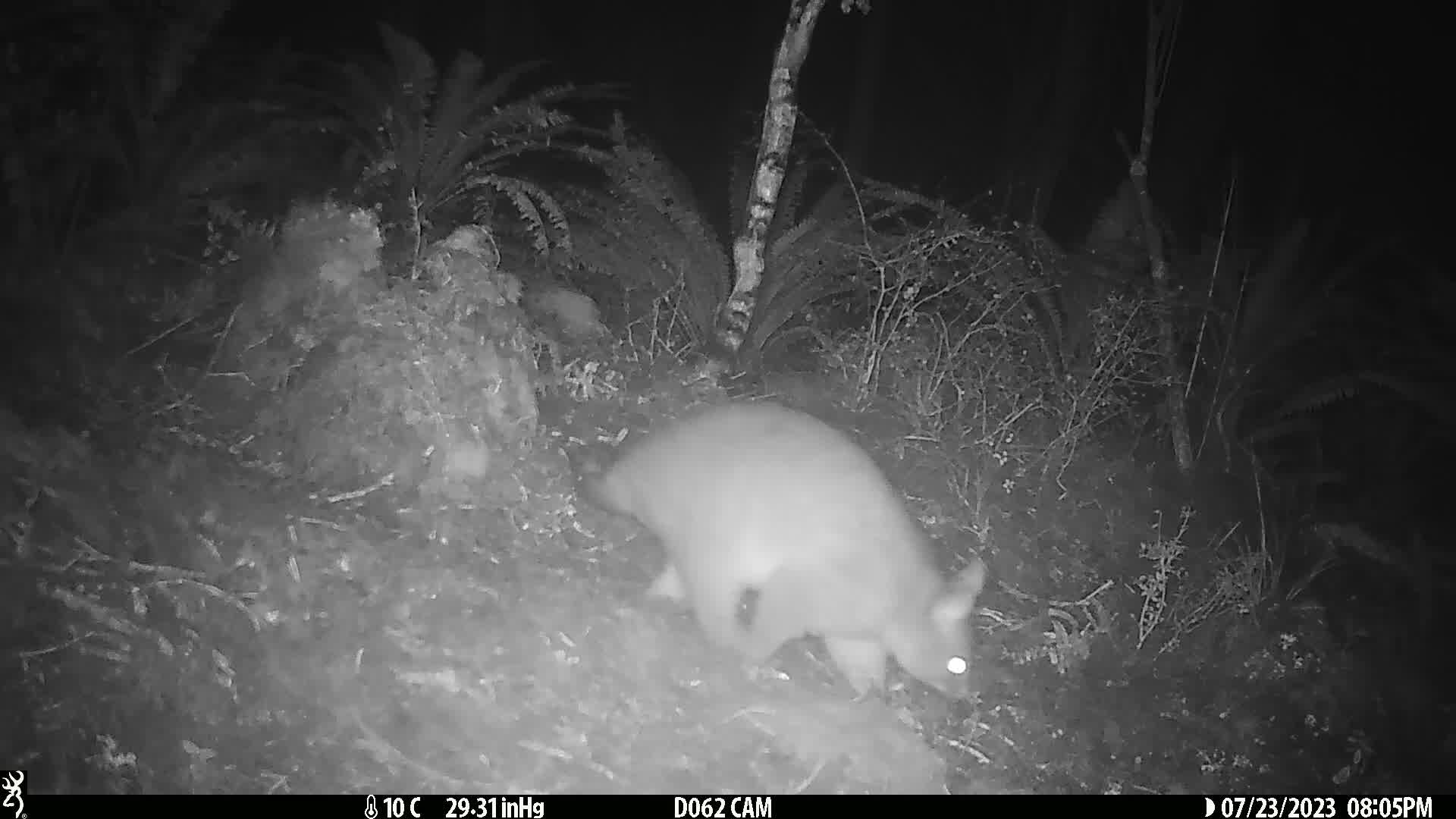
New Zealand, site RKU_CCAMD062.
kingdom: Animalia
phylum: Chordata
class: Mammalia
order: Diprotodontia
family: Phalangeridae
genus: Trichosurus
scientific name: Trichosurus vulpecula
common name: common brushtail possum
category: possum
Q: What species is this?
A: Possum (common brushtail possum) (Trichosurus vulpecula).